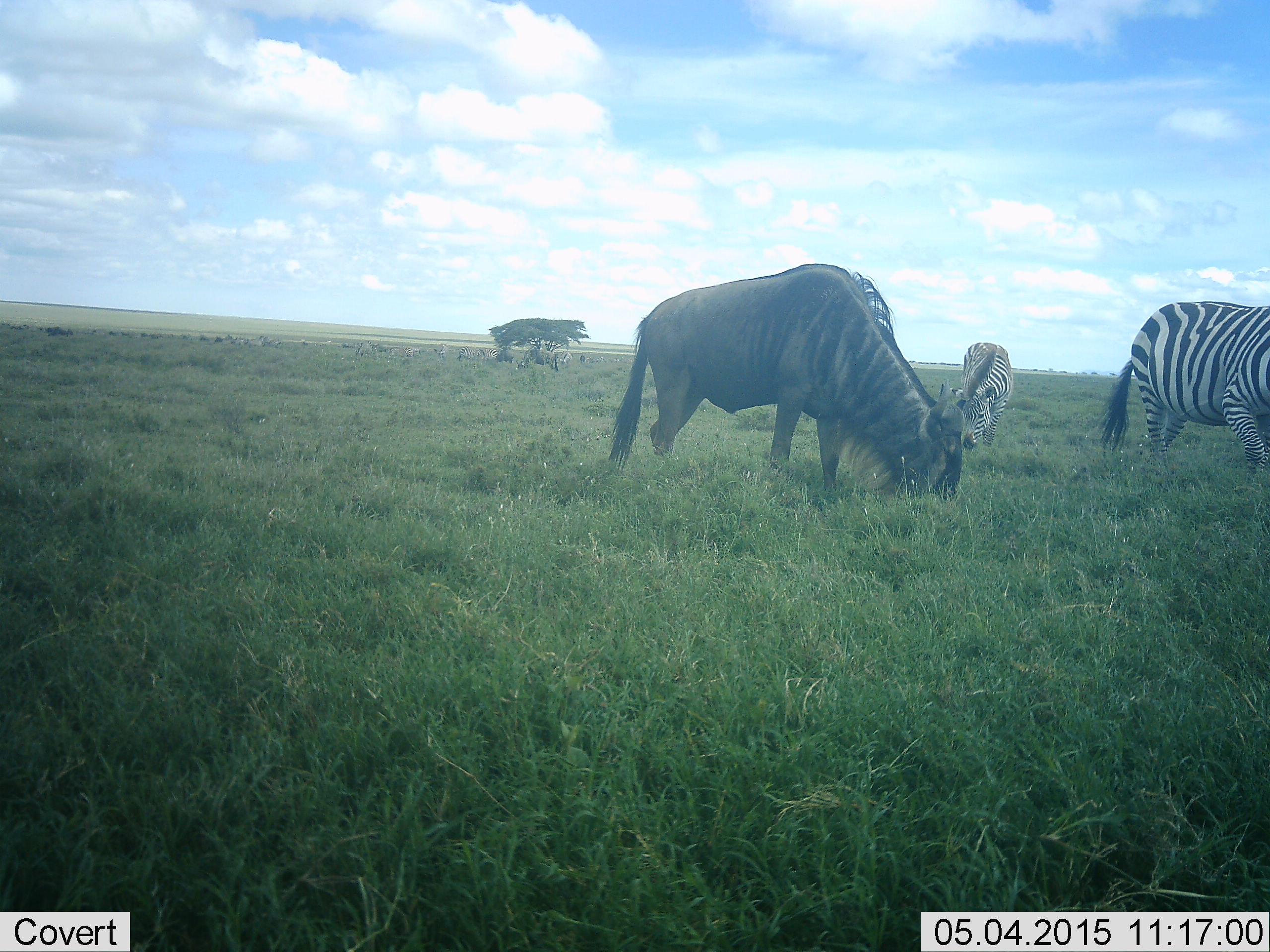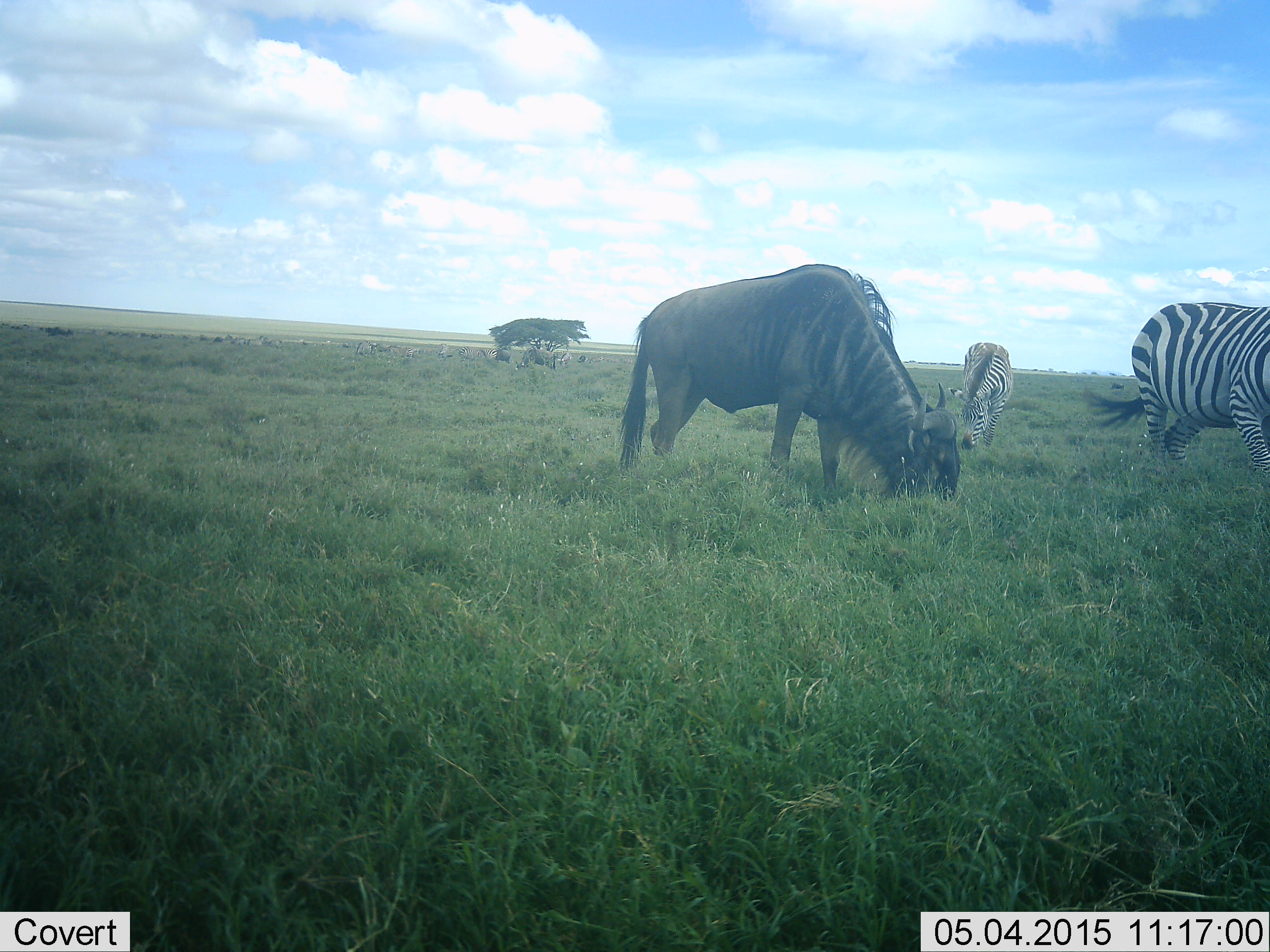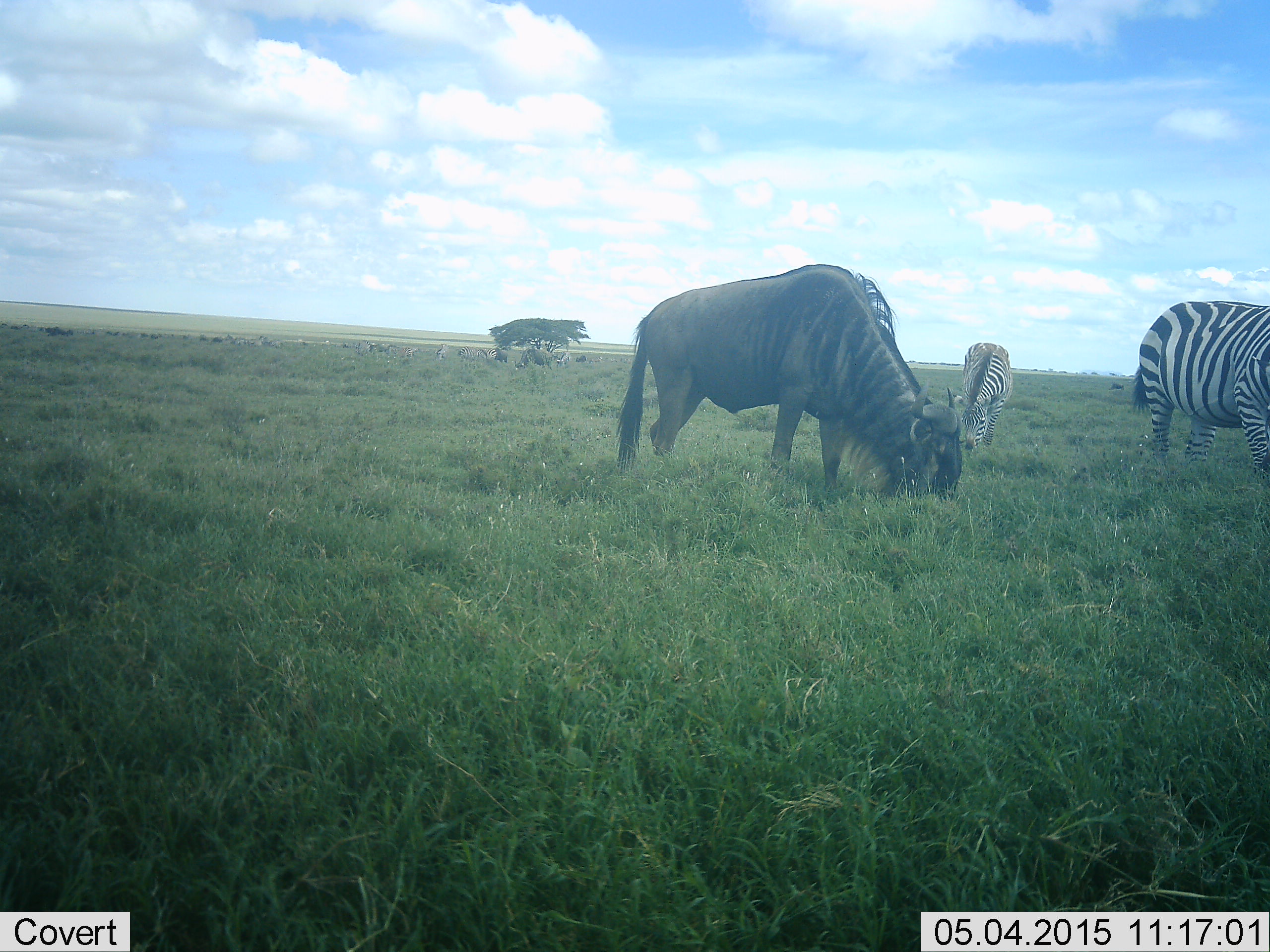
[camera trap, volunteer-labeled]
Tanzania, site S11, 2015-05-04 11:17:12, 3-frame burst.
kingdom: Animalia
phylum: Chordata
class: Mammalia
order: Artiodactyla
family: Bovidae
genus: Connochaetes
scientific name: Connochaetes taurinus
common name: blue wildebeest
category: wildebeest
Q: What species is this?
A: Wildebeest (blue wildebeest) (Connochaetes taurinus).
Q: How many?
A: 1.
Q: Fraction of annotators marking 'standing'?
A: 17%.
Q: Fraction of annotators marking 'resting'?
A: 0%.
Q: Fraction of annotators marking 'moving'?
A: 0%.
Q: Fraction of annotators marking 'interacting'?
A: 0%.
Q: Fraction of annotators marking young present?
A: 0%.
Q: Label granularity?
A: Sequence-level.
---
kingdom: Animalia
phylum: Chordata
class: Mammalia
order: Perissodactyla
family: Equidae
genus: Equus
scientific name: Equus quagga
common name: plains zebra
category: zebra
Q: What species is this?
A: Zebra (plains zebra) (Equus quagga).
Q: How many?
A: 2.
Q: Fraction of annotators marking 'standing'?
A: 40%.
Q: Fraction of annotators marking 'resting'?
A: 0%.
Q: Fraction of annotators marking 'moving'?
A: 0%.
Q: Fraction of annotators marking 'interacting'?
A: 0%.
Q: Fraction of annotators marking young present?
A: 10%.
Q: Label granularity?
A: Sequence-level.